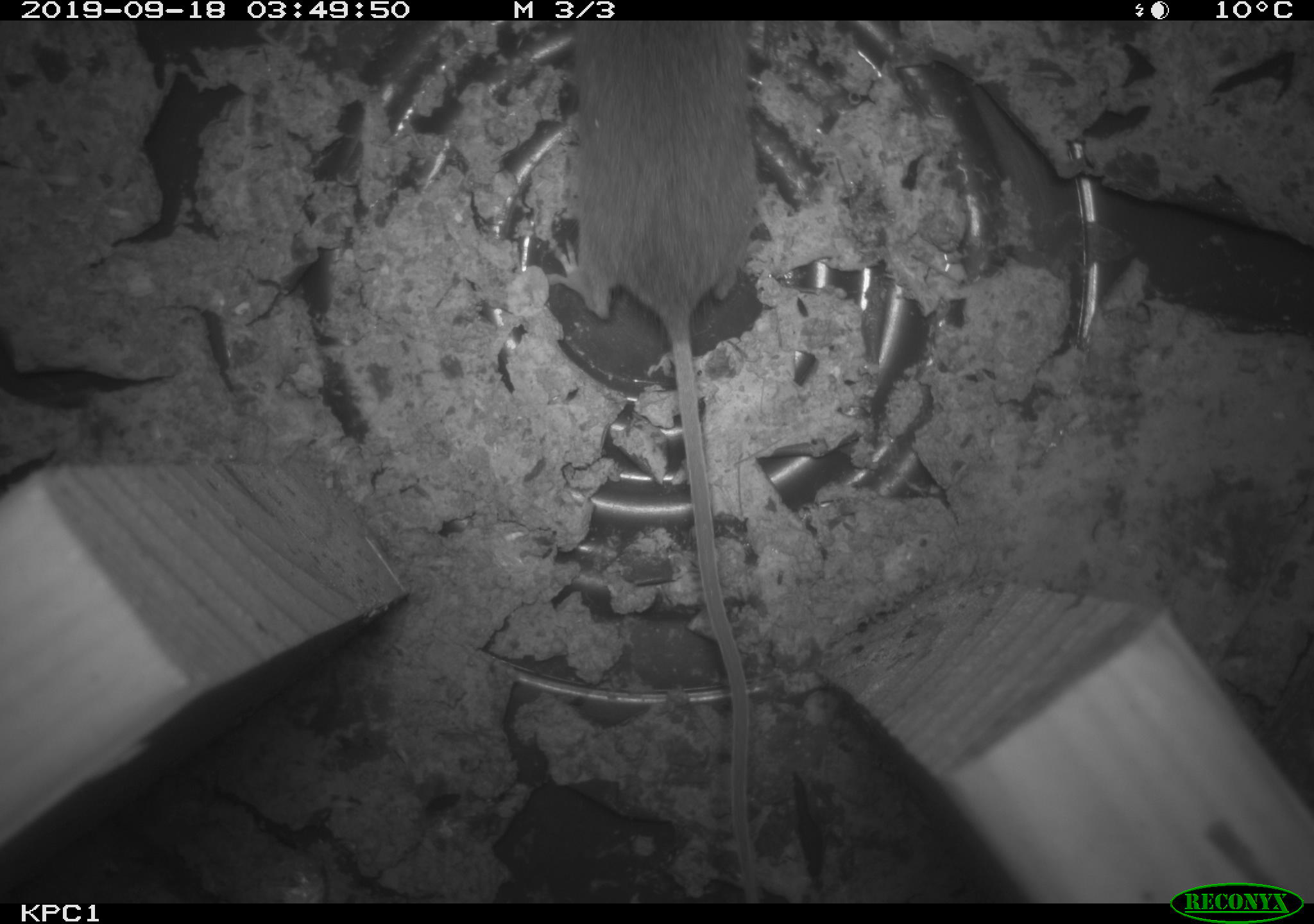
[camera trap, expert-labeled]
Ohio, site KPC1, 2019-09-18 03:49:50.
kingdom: Animalia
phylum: Chordata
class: Mammalia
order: Rodentia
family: Cricetidae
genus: Peromyscus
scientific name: Peromyscus leucopus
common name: white-footed mouse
White-footed mouse (Peromyscus leucopus).